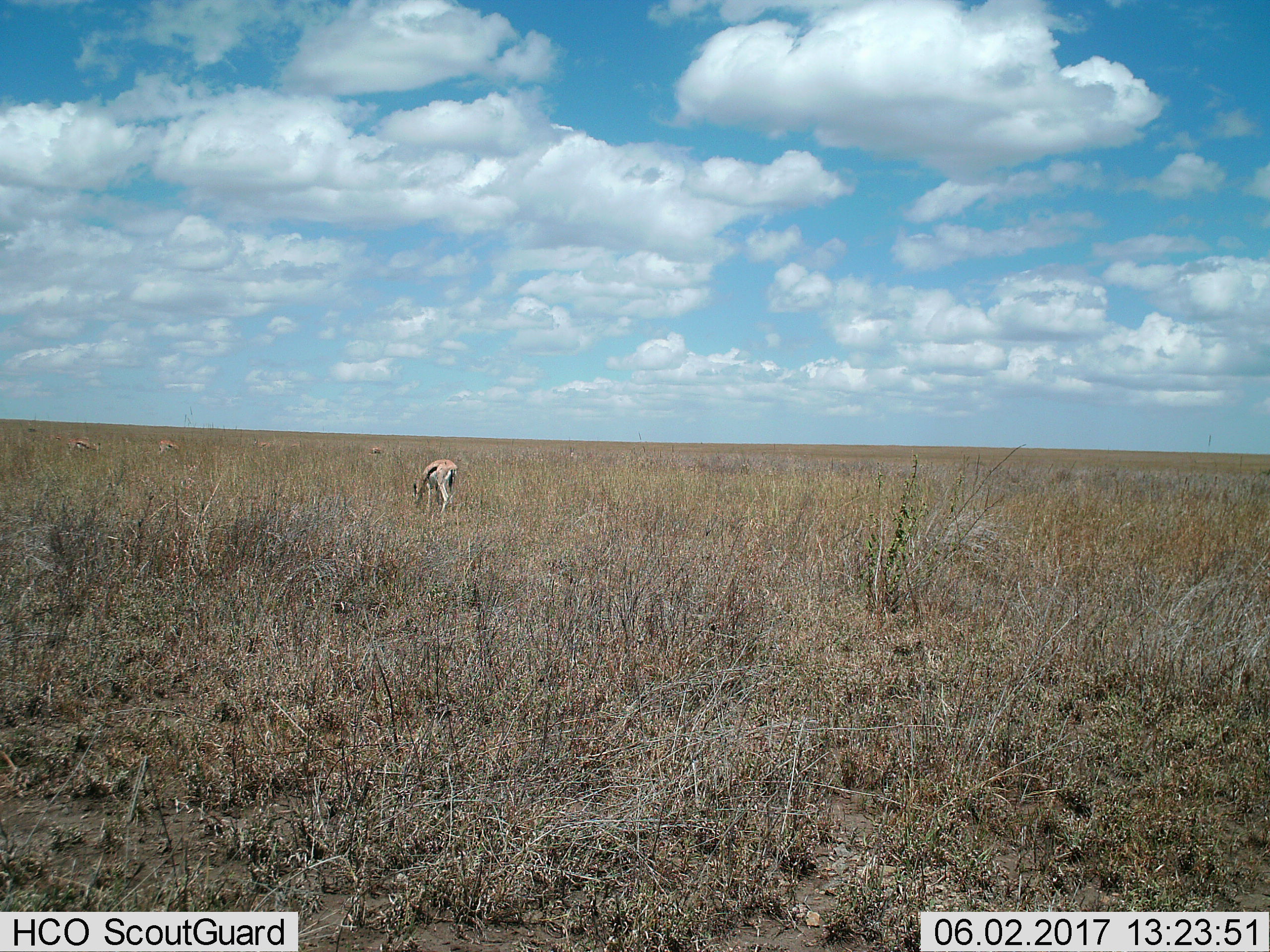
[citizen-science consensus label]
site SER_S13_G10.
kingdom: Animalia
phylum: Chordata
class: Mammalia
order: Artiodactyla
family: Bovidae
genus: Eudorcas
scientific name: Eudorcas thomsonii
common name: thomson's gazelle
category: gazellethomsons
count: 5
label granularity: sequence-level